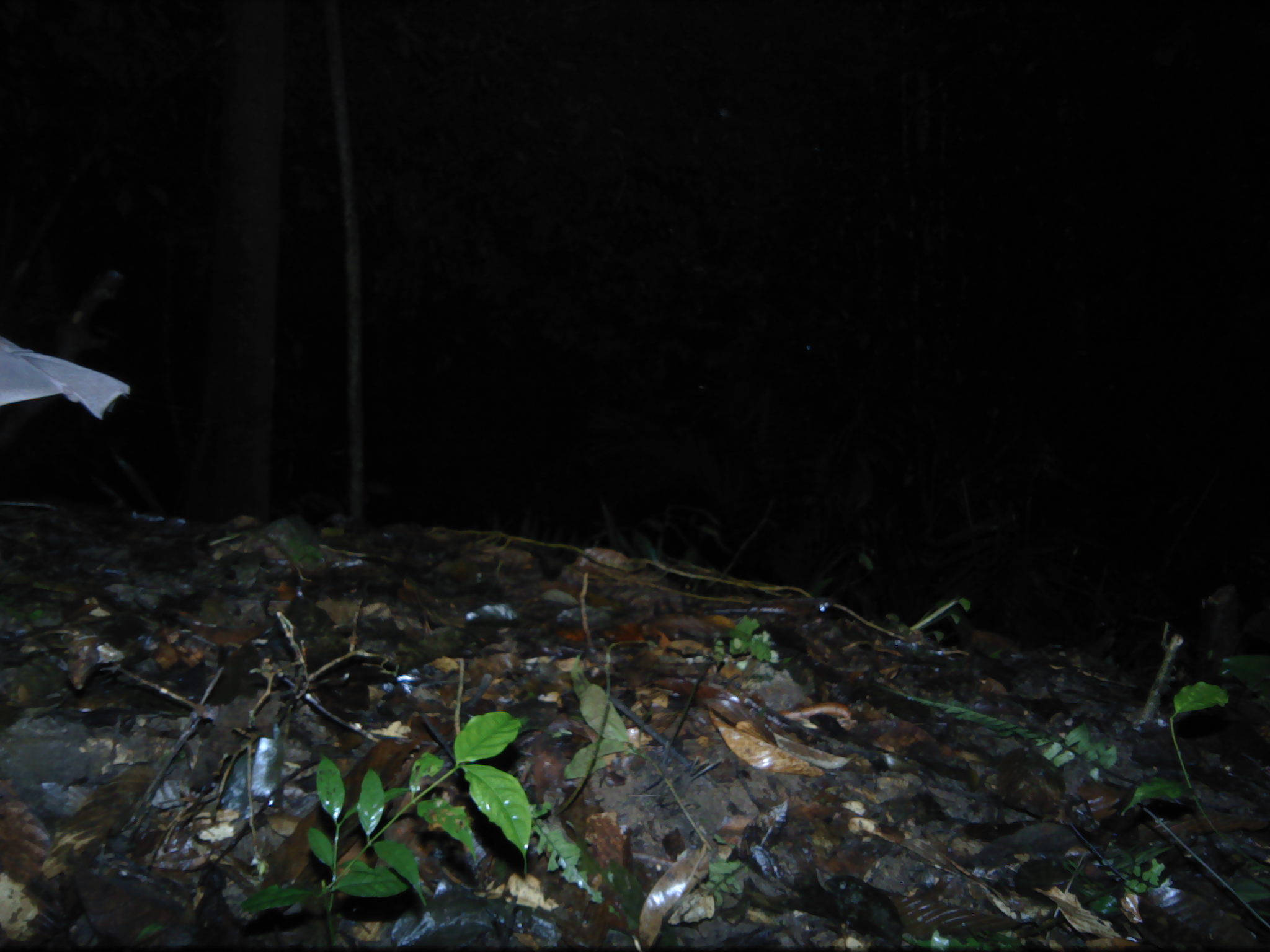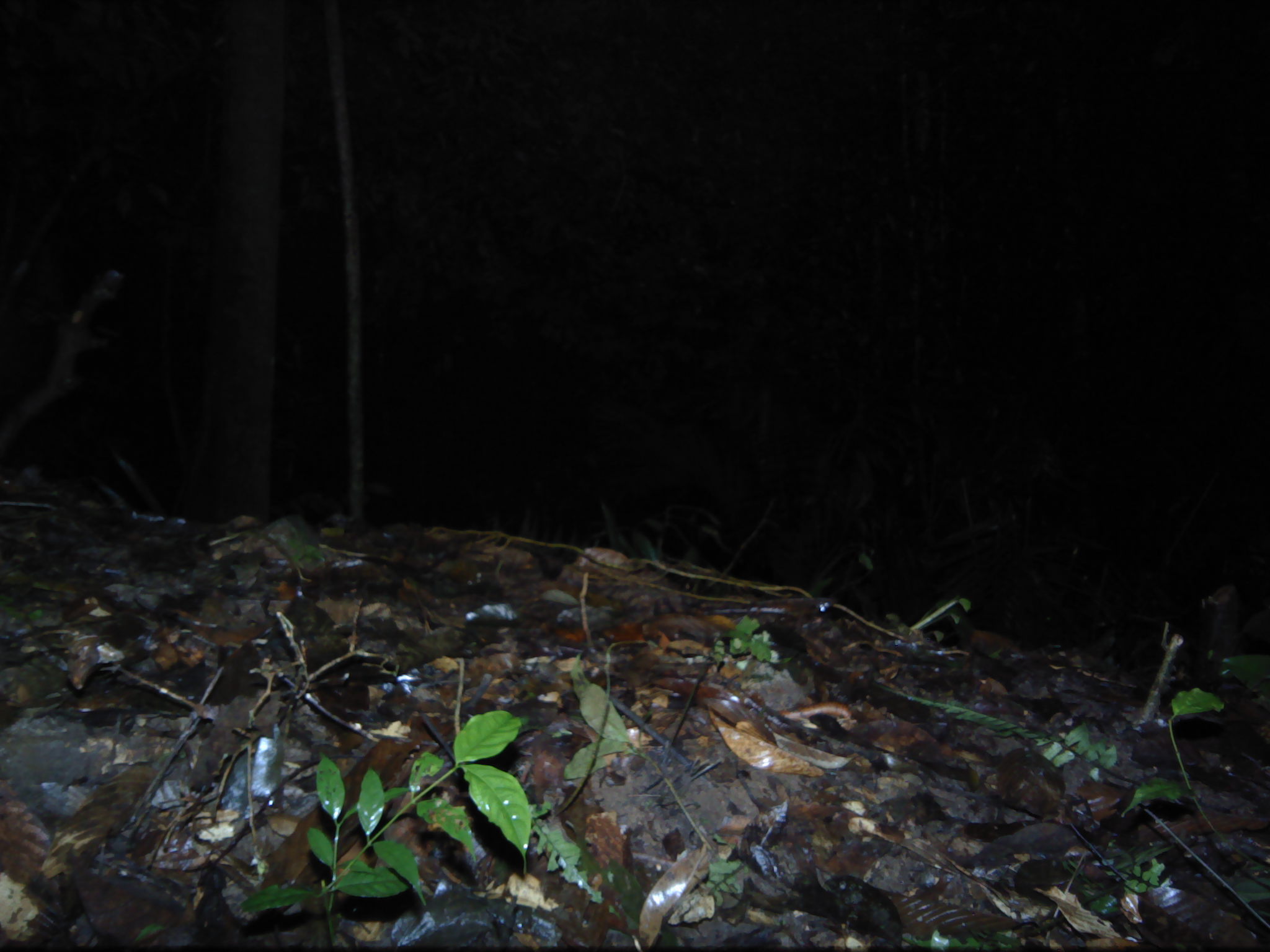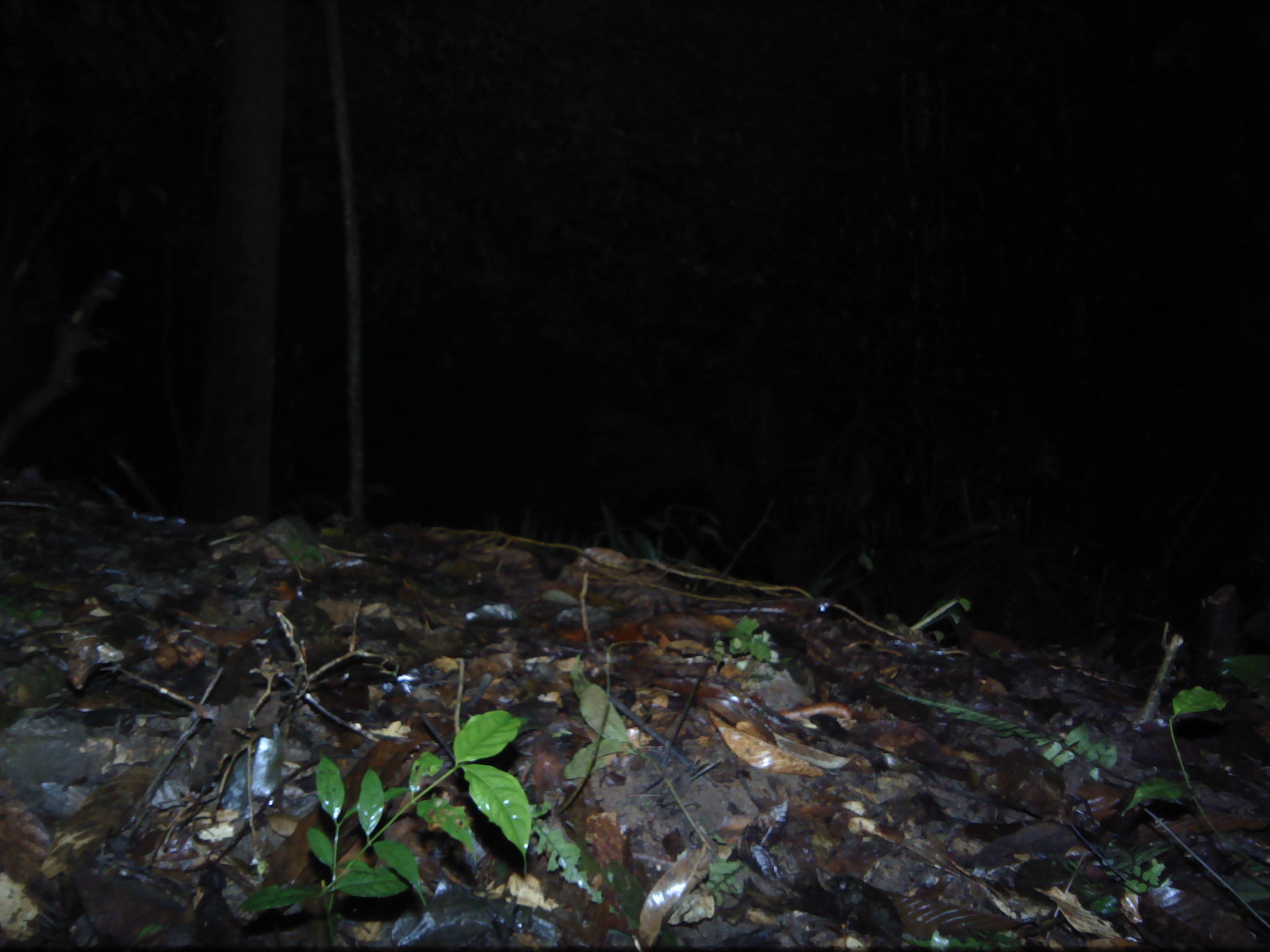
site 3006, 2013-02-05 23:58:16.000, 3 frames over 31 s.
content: unidentified animal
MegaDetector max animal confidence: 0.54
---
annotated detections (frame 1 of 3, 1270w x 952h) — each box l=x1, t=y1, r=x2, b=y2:
unknown: l=0, t=331, r=134, b=421